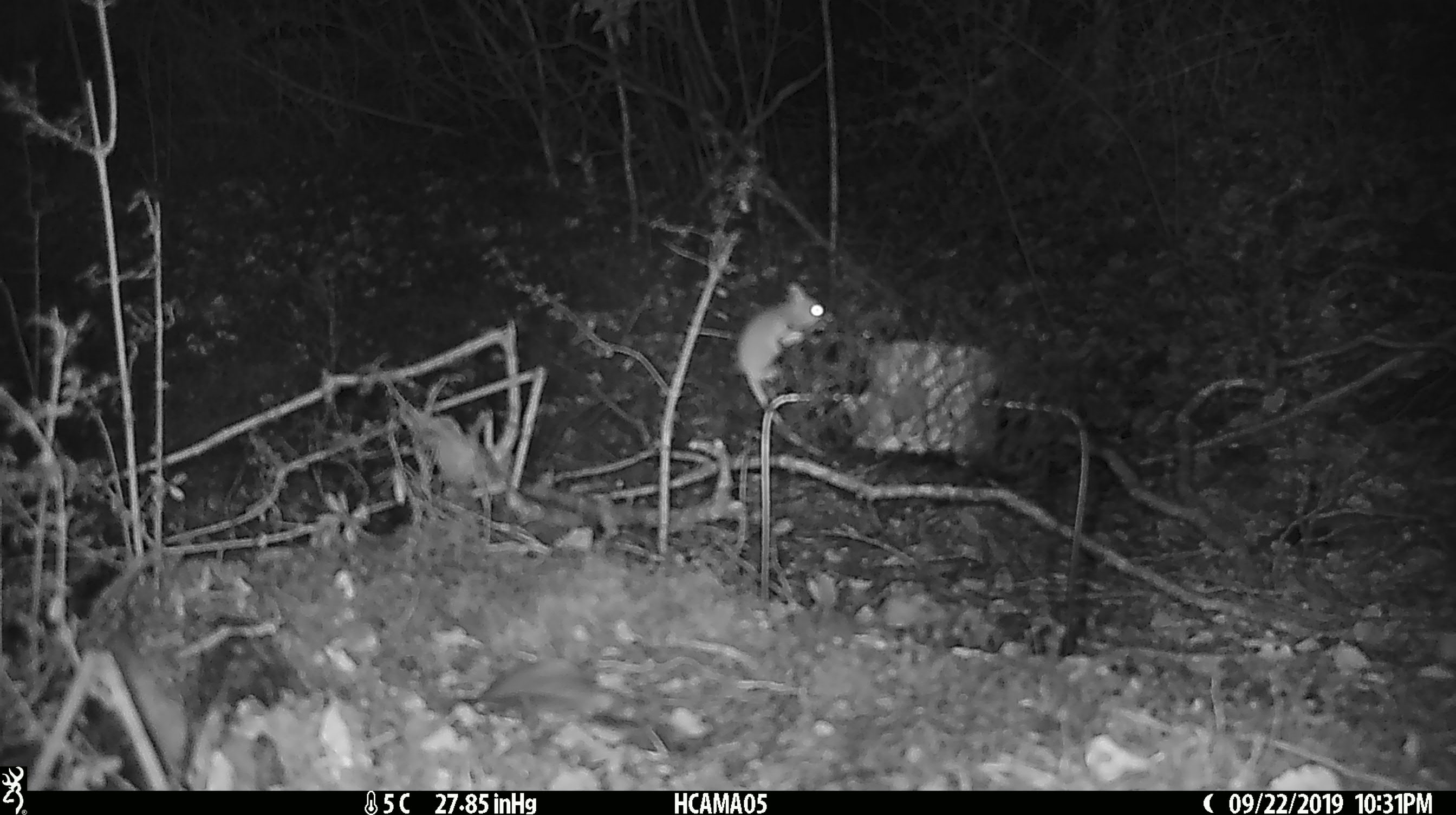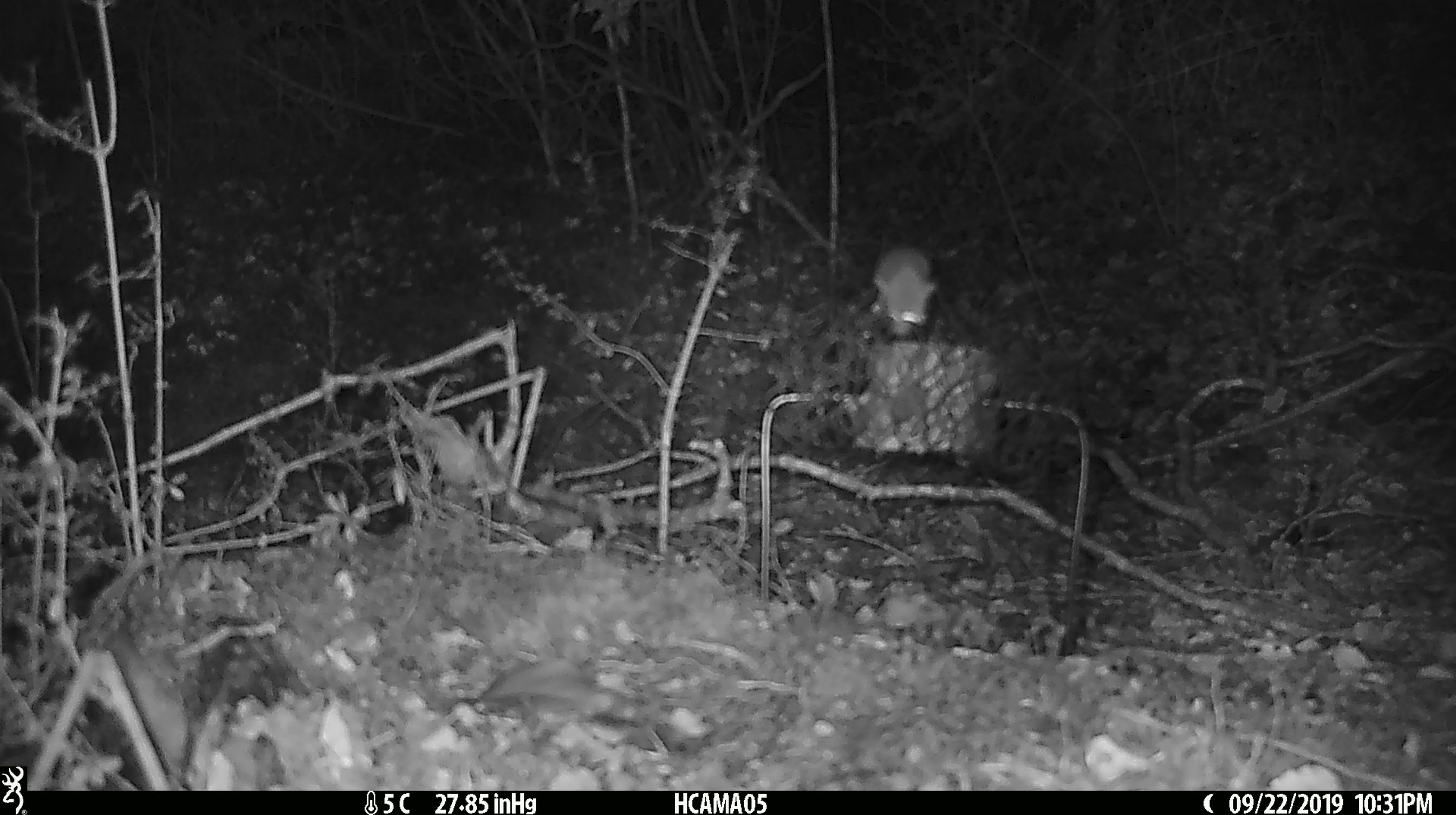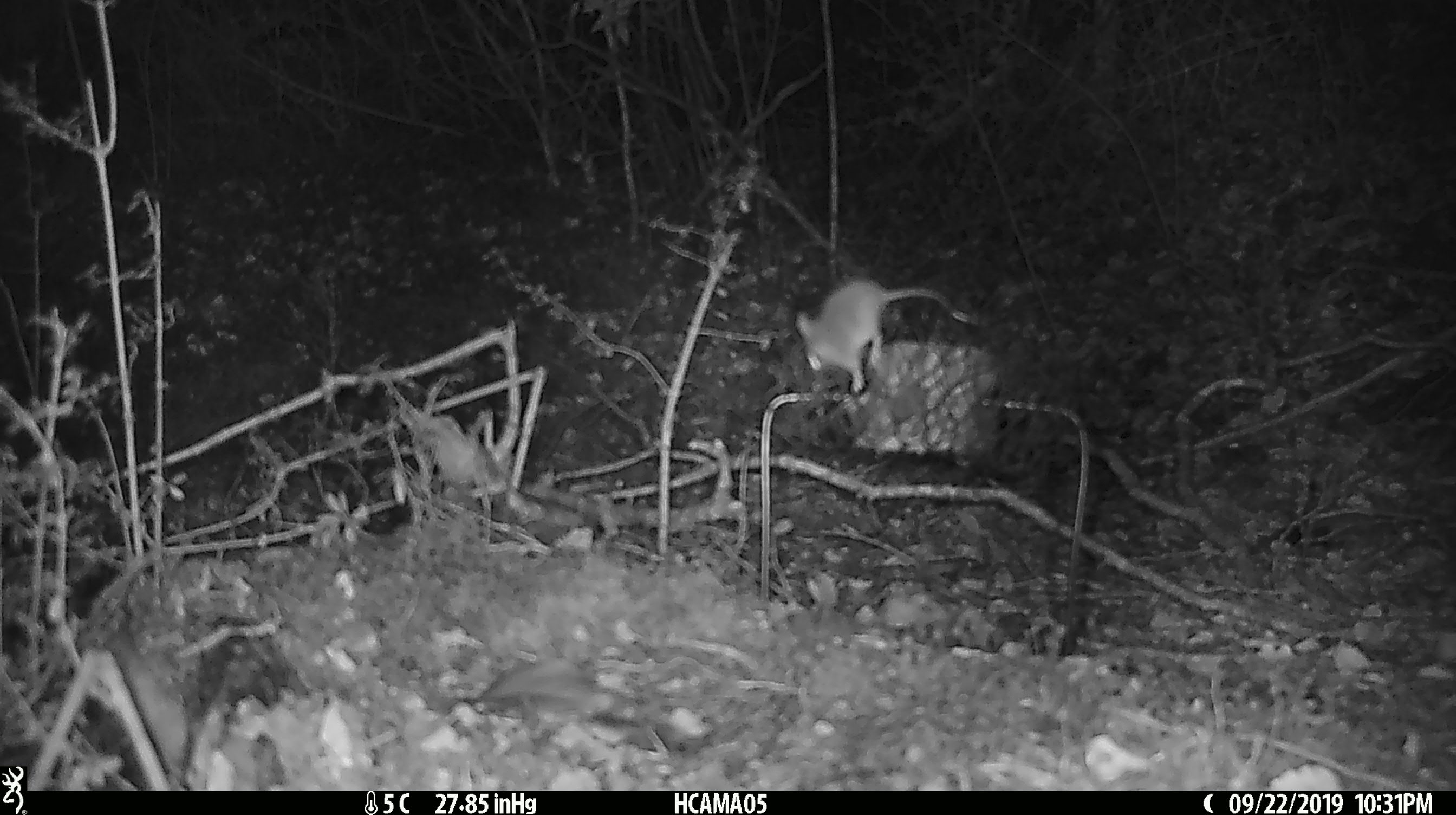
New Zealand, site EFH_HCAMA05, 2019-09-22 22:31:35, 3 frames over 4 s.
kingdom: Animalia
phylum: Chordata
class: Mammalia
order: Rodentia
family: Muridae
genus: Mus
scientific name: Mus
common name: mouse